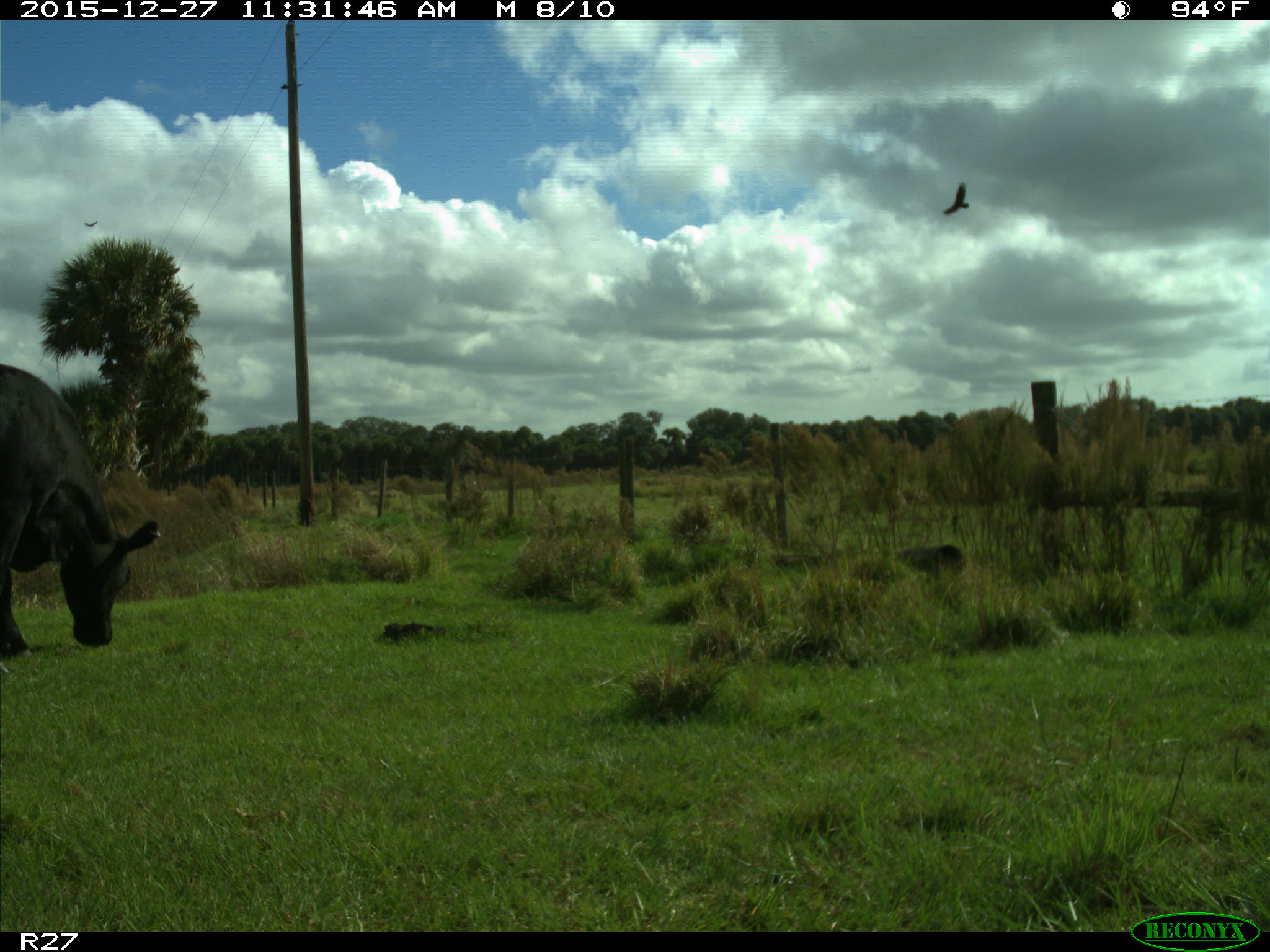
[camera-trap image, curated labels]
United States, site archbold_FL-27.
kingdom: Animalia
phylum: Chordata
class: Mammalia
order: Artiodactyla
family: Bovidae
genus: Bos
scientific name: Bos taurus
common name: domestic cow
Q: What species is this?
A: Bos taurus (domestic cow).